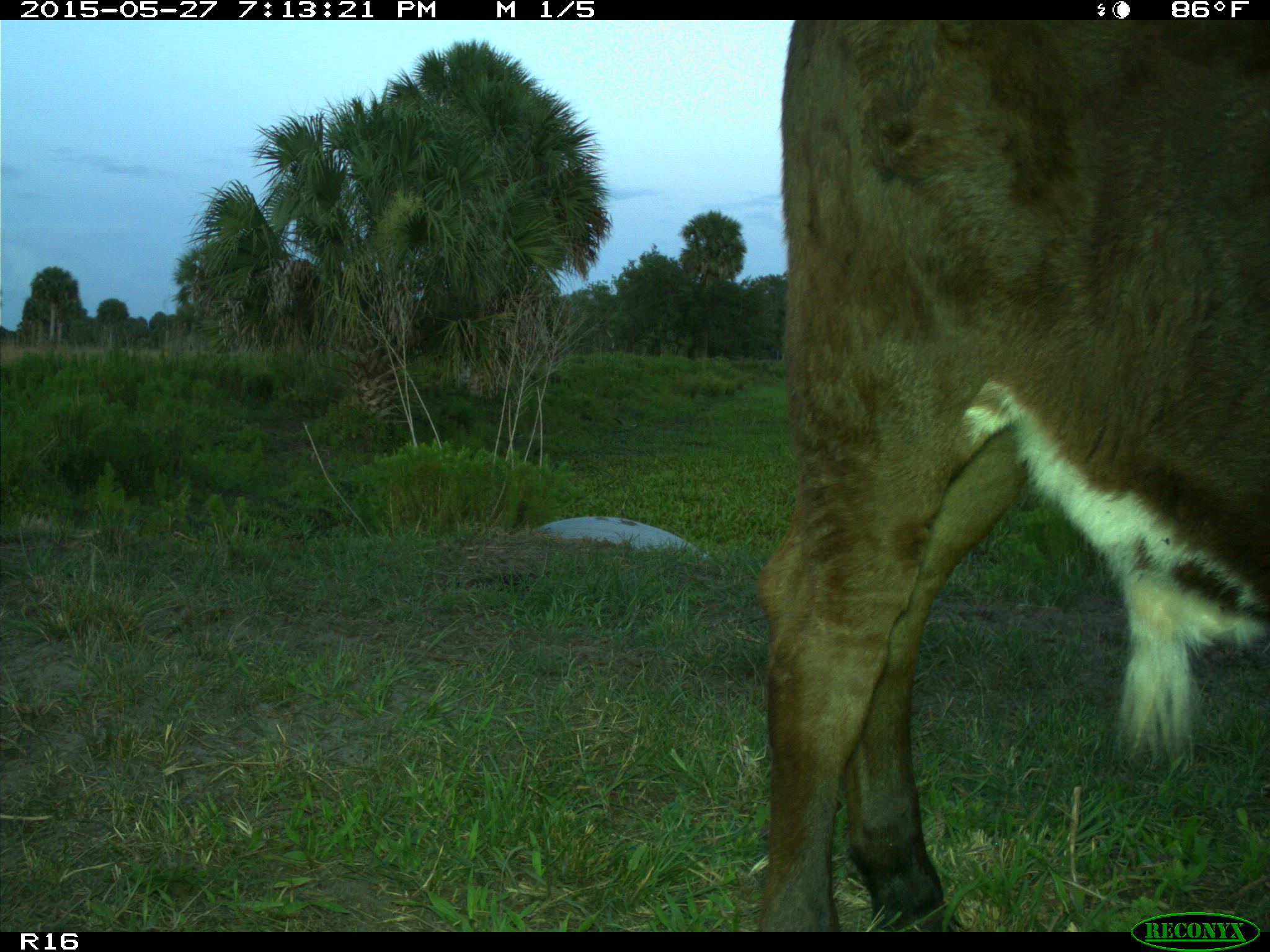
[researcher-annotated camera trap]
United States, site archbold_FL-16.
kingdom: Animalia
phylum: Chordata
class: Mammalia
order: Artiodactyla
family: Bovidae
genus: Bos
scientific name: Bos taurus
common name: domestic cow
Bos taurus (domestic cow).